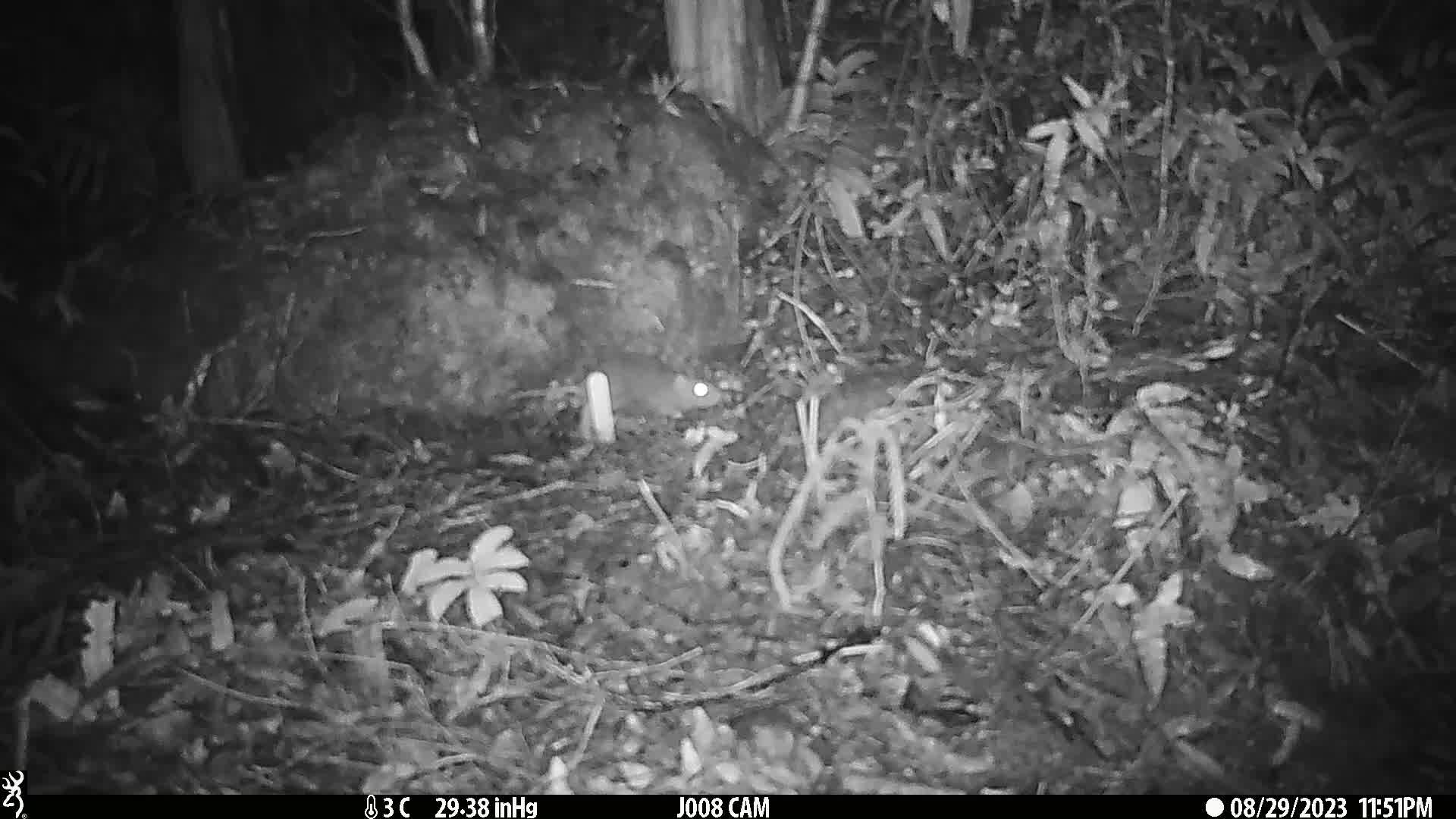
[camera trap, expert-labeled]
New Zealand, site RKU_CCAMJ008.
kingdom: Animalia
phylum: Chordata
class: Mammalia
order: Rodentia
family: Muridae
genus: Rattus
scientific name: Rattus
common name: rat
Rat (Rattus).